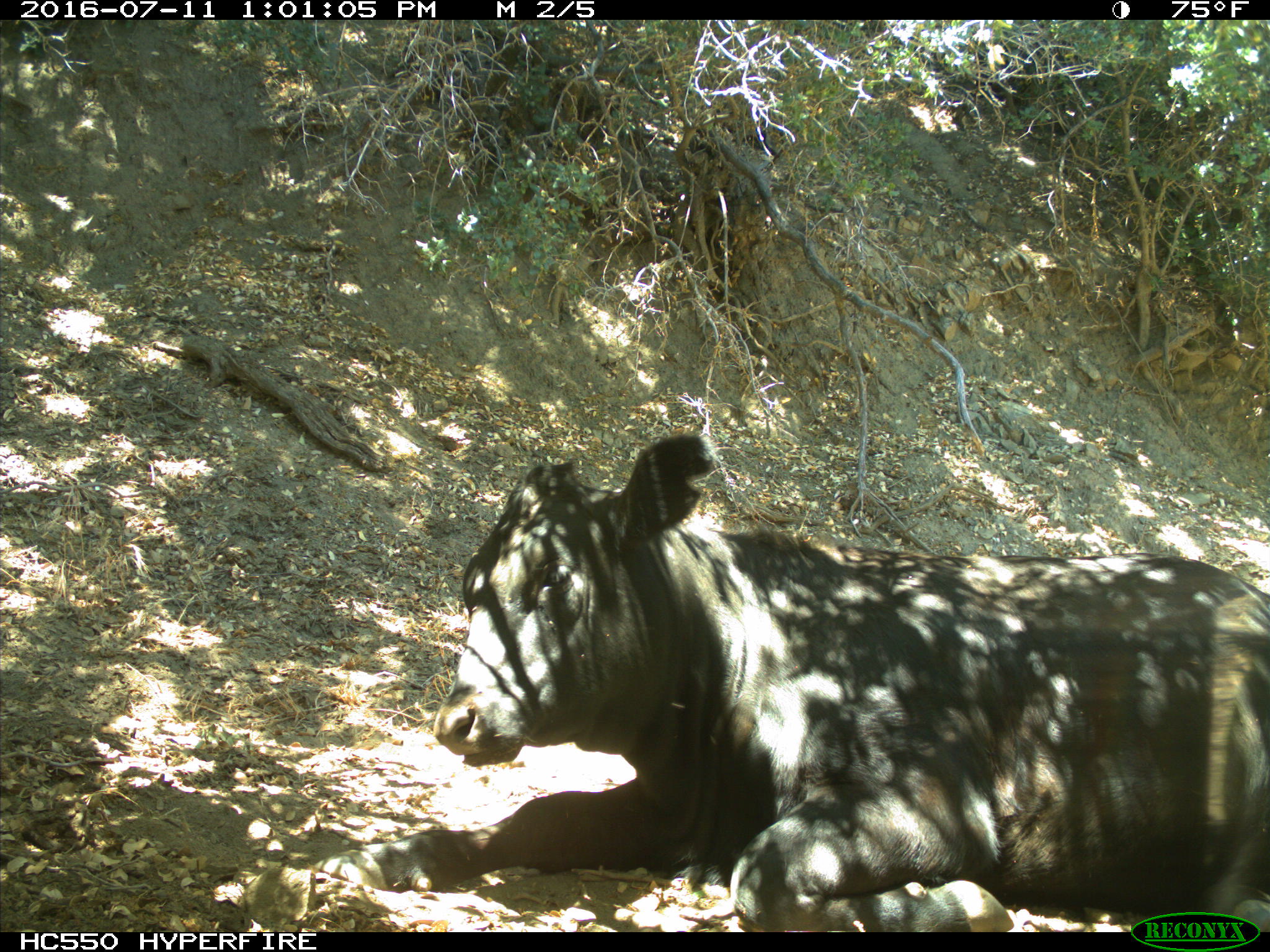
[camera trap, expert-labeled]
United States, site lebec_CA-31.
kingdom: Animalia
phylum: Chordata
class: Mammalia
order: Artiodactyla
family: Bovidae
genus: Bos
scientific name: Bos taurus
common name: domestic cow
Bos taurus (domestic cow).